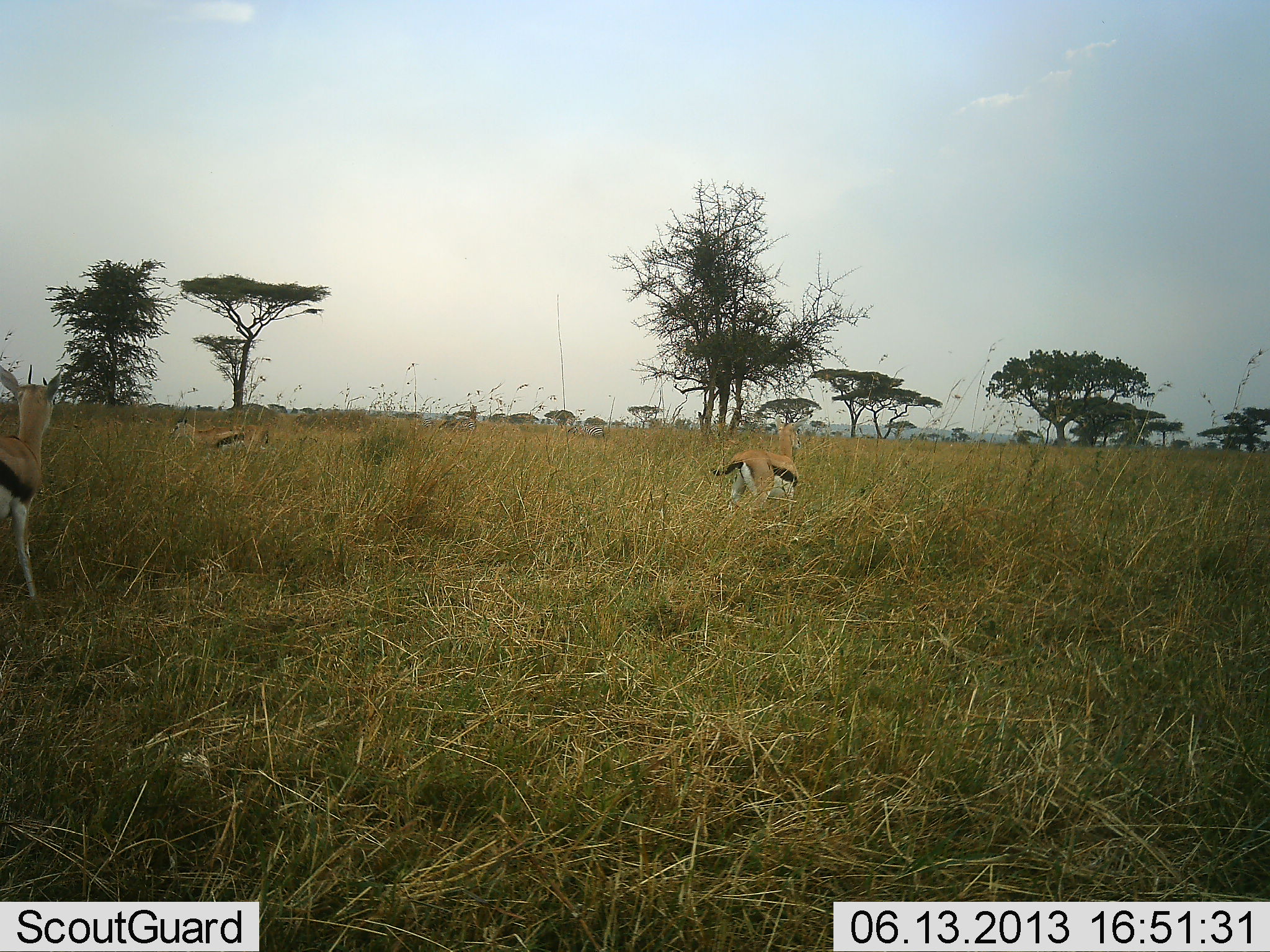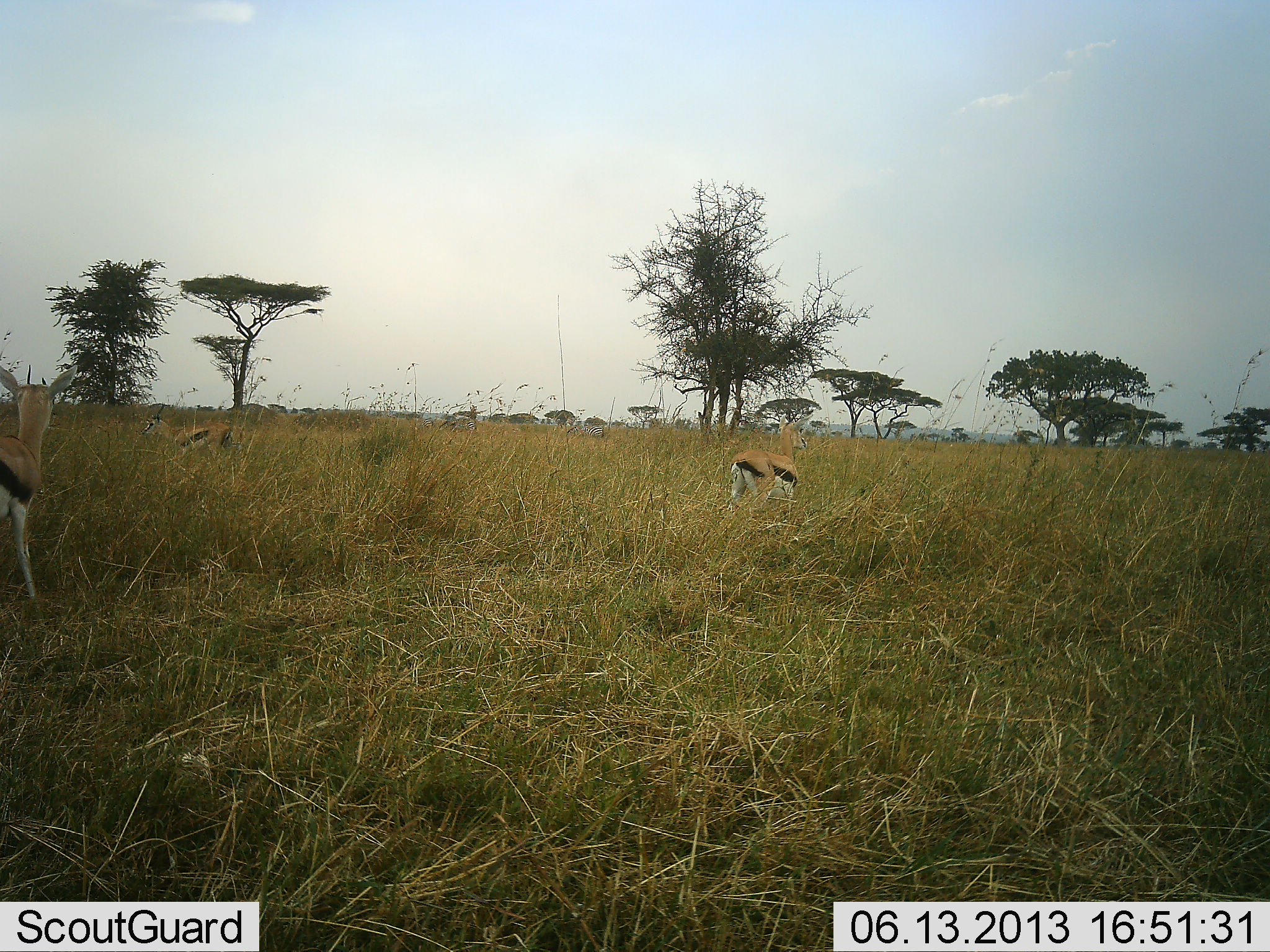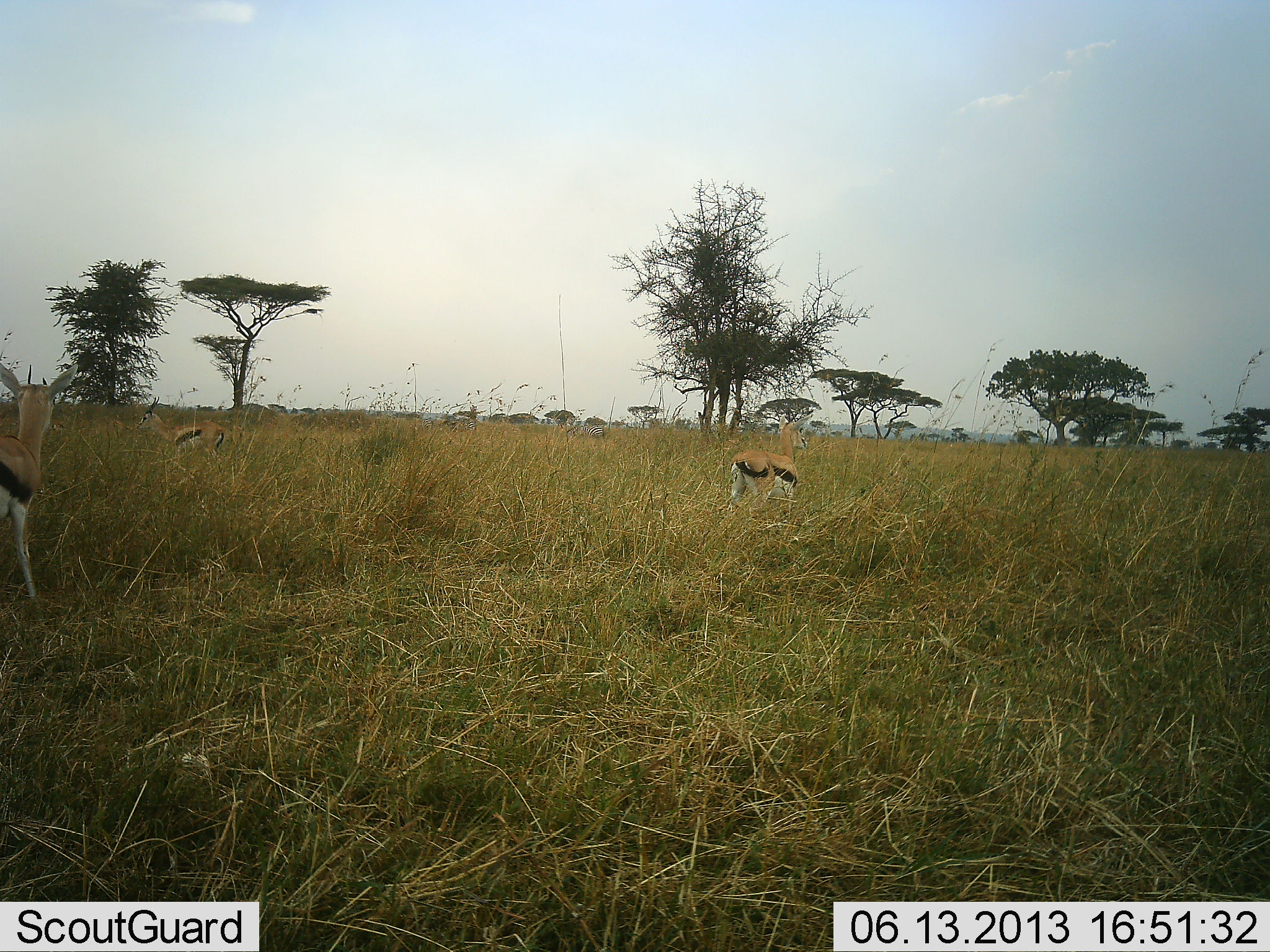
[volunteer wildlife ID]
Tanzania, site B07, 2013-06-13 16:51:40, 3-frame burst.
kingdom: Animalia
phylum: Chordata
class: Mammalia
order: Artiodactyla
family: Bovidae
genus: Eudorcas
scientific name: Eudorcas thomsonii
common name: thomson's gazelle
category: gazellethomsons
Gazellethomsons (thomson's gazelle) (Eudorcas thomsonii), count 3. Behavior (volunteer vote fractions): standing 90%, resting 0%, moving 50%, interacting 0%. Young present (vote fraction): 0%. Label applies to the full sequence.